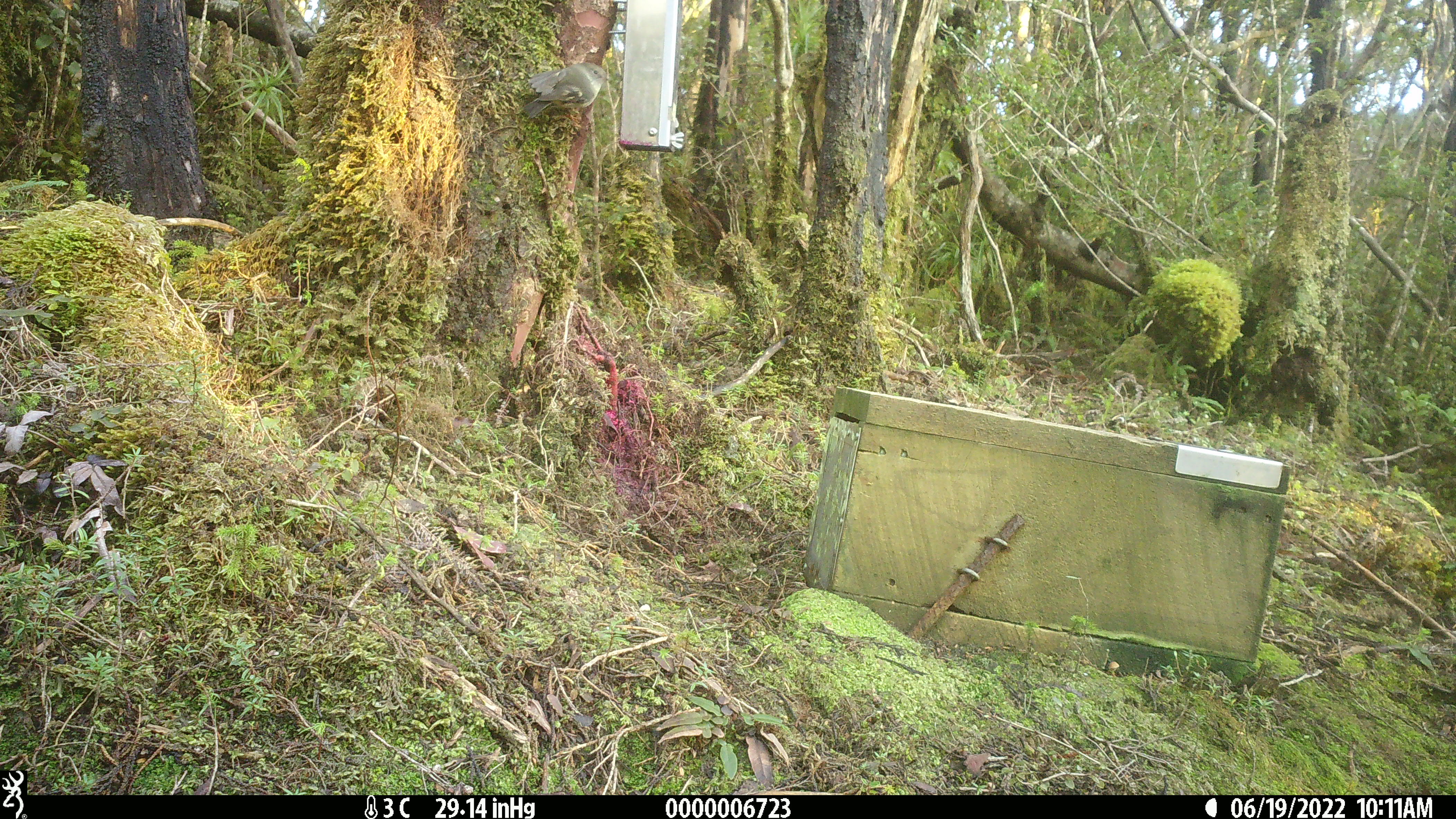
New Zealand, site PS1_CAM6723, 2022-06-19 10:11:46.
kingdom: Animalia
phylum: Chordata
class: Aves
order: Passeriformes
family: Petroicidae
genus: Petroica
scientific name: Petroica macrocephala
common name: tomtit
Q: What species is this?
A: Tomtit (Petroica macrocephala).